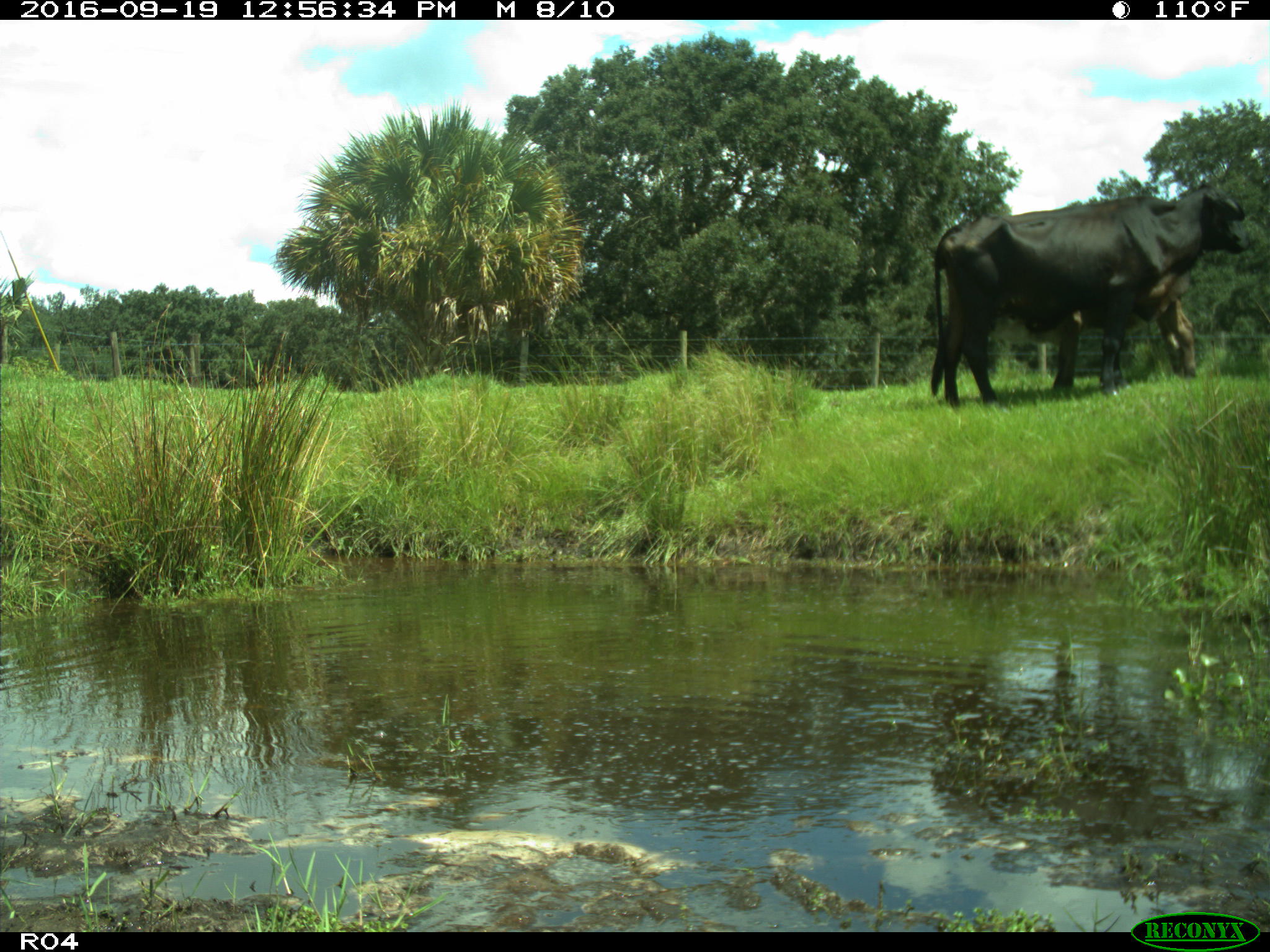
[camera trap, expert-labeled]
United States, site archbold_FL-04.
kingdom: Animalia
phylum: Chordata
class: Mammalia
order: Artiodactyla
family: Bovidae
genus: Bos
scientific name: Bos taurus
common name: domestic cow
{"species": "Bos taurus (domestic cow)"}